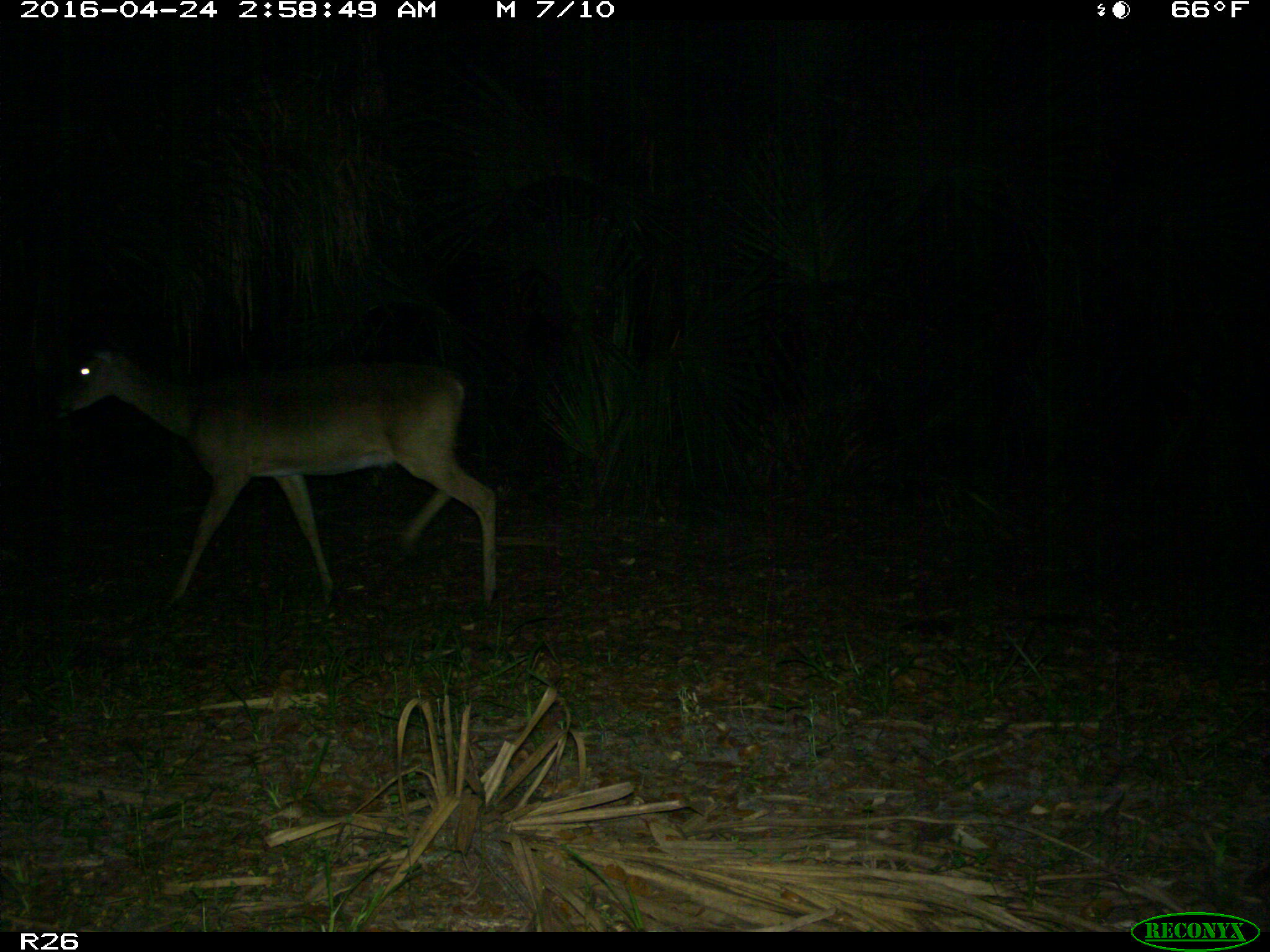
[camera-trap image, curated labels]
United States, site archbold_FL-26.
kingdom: Animalia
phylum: Chordata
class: Mammalia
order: Artiodactyla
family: Cervidae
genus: Odocoileus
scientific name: Odocoileus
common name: deer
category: unidentified deer